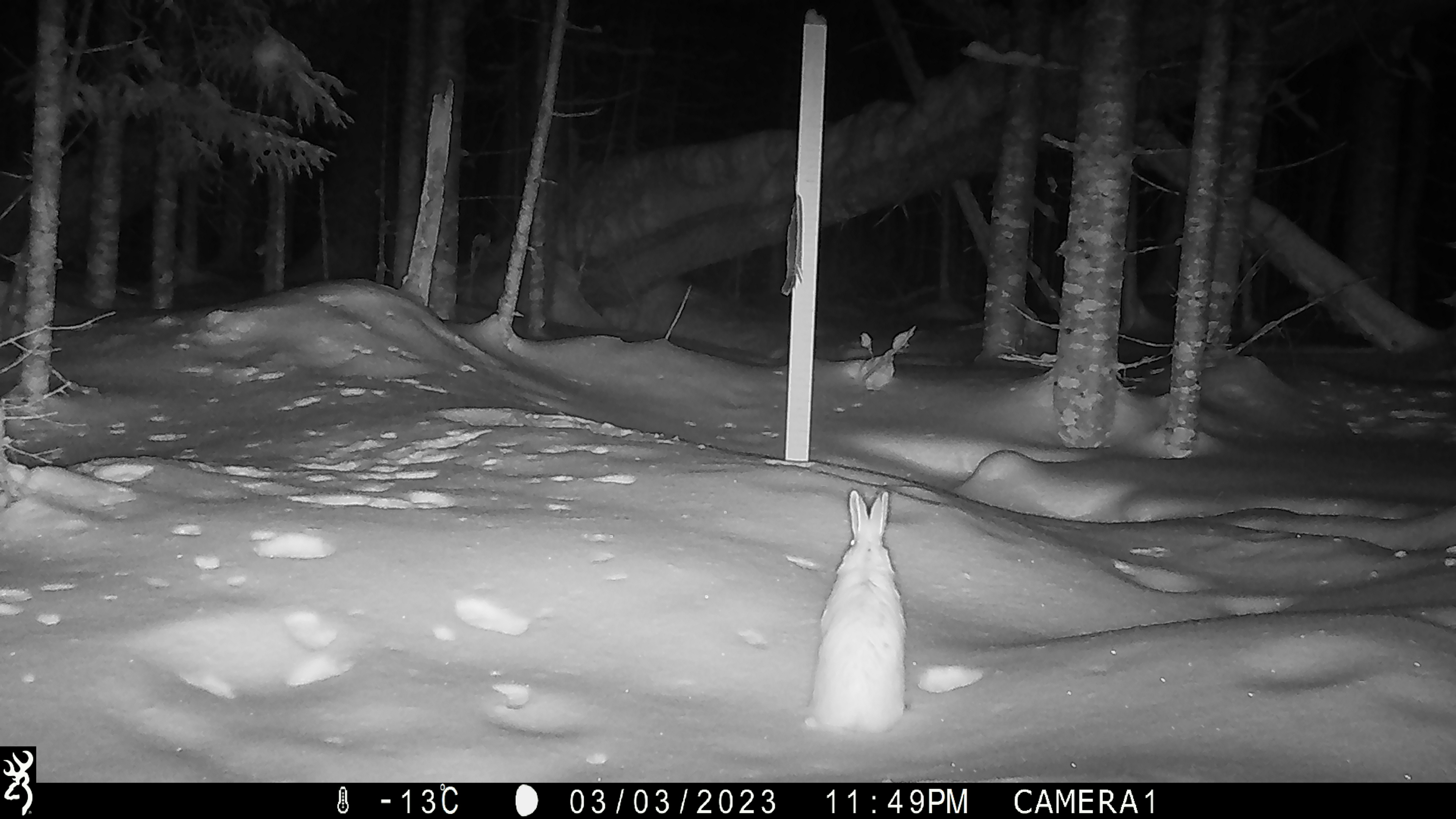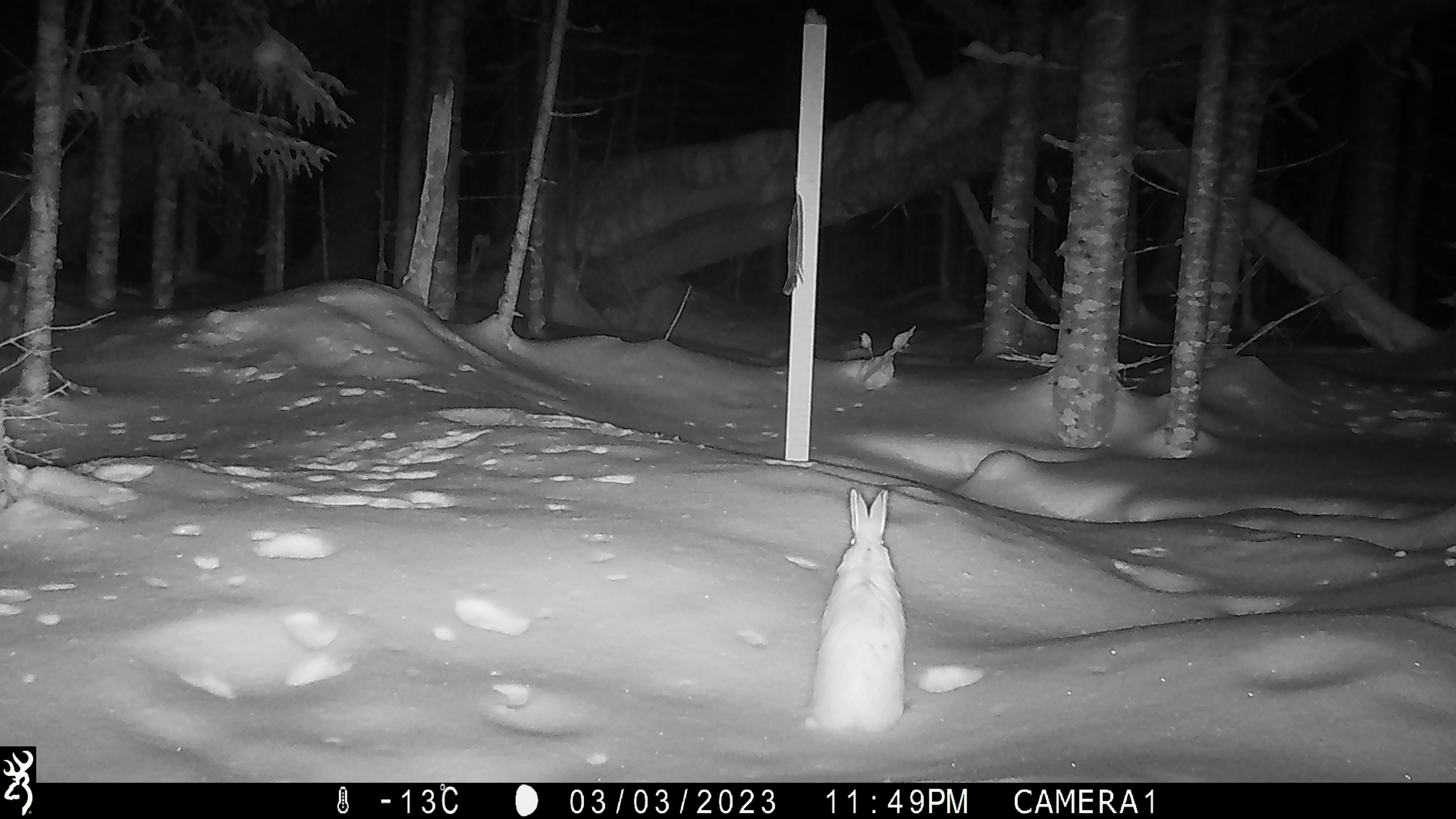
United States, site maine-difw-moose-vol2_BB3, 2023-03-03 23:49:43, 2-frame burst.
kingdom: Animalia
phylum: Chordata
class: Mammalia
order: Lagomorpha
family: Leporidae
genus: Lepus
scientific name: Lepus americanus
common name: snowshoe hare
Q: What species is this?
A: Snowshoe hare (Lepus americanus).